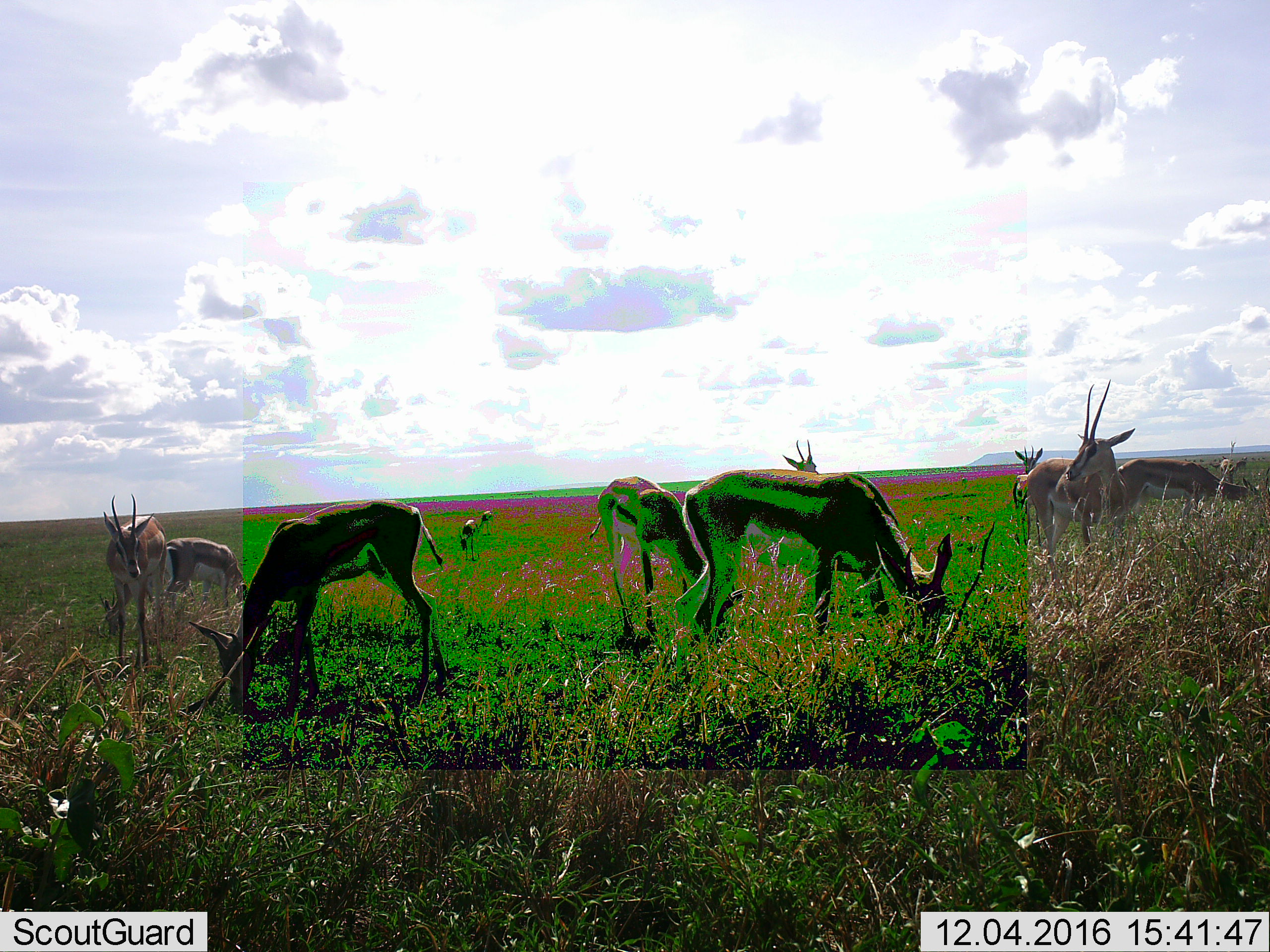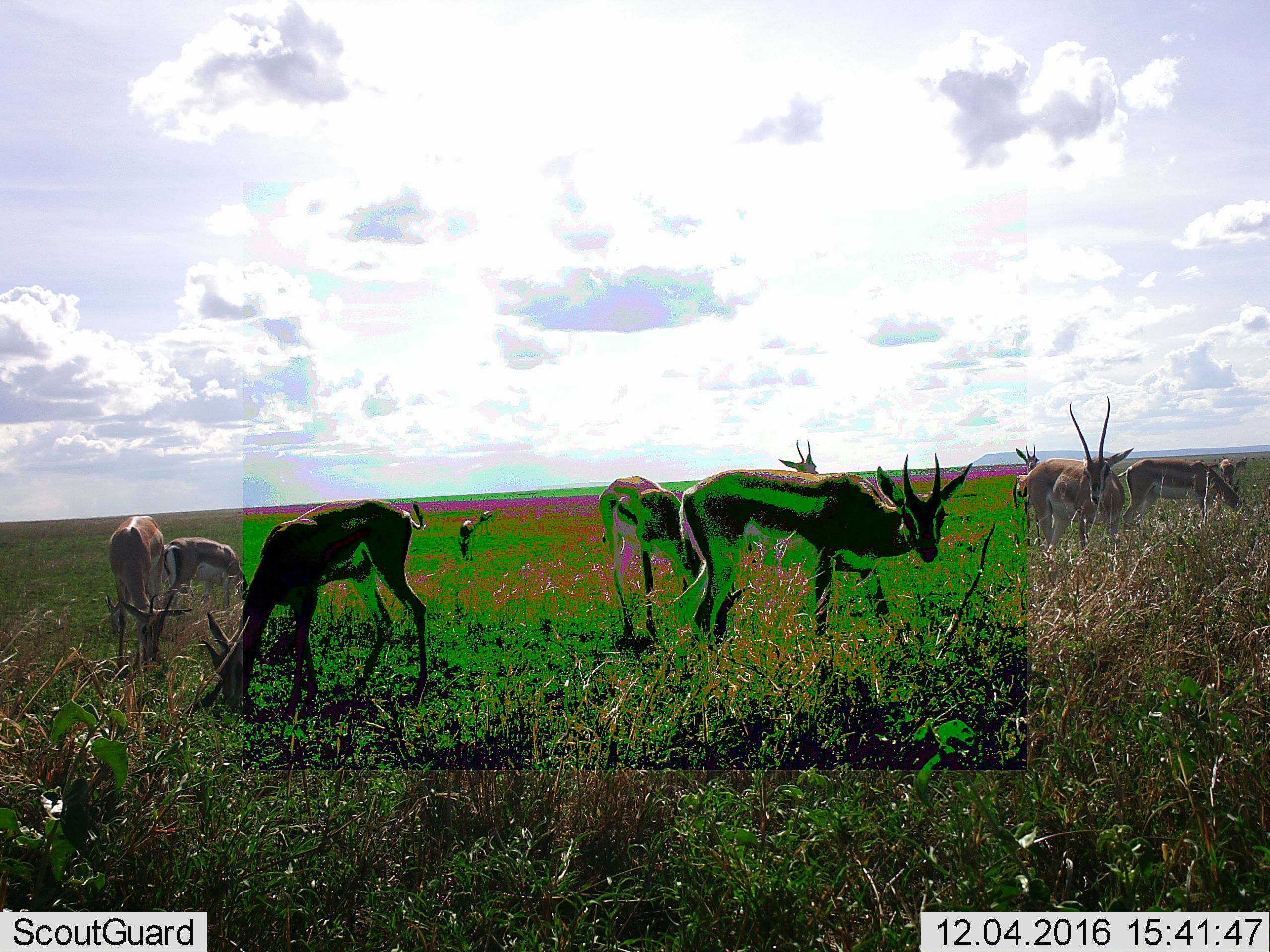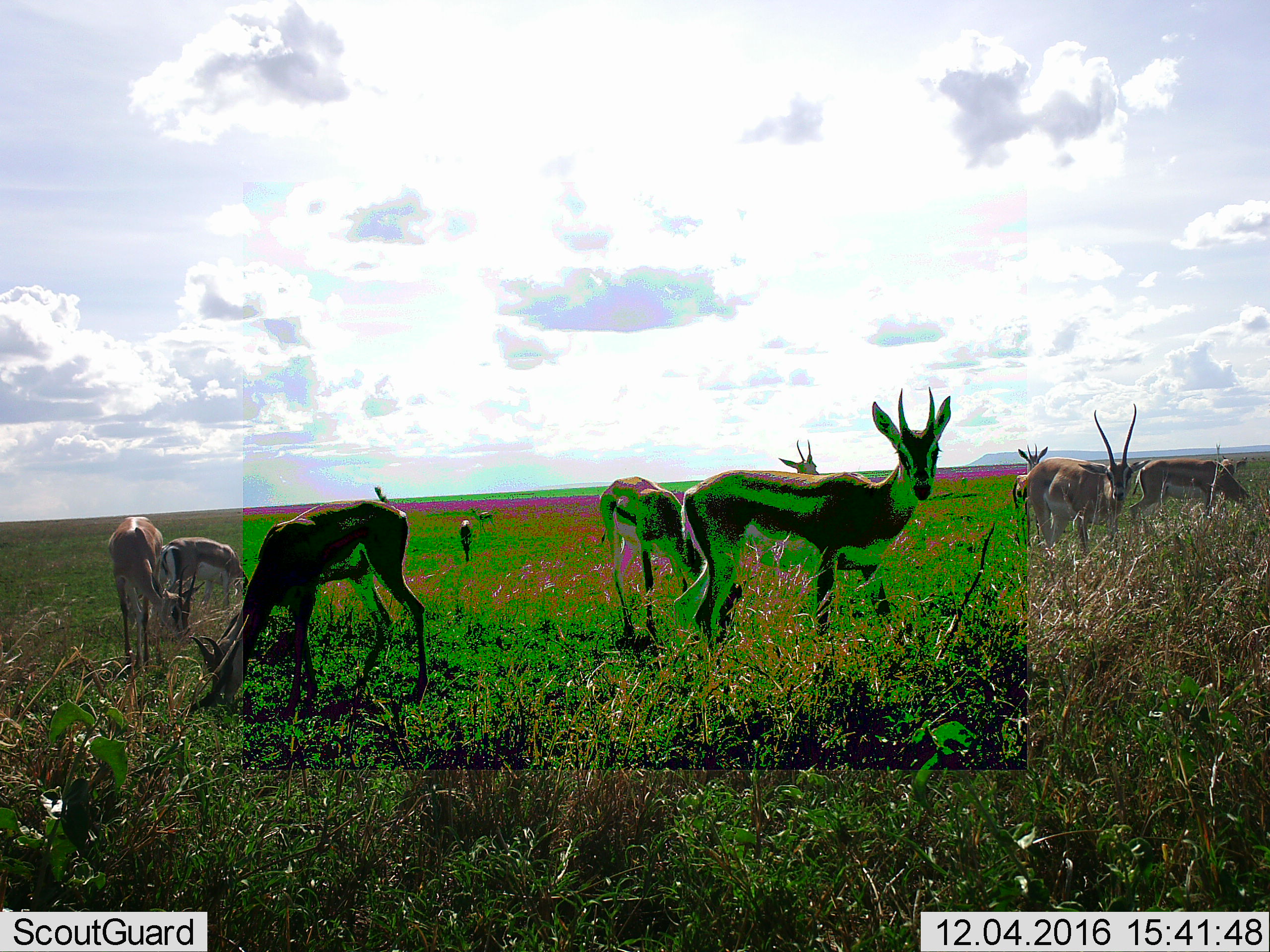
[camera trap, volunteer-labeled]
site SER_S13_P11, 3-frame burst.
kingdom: Animalia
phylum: Chordata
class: Mammalia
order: Artiodactyla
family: Bovidae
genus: Eudorcas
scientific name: Eudorcas thomsonii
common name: thomson's gazelle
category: gazellethomsons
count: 11-50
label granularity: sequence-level